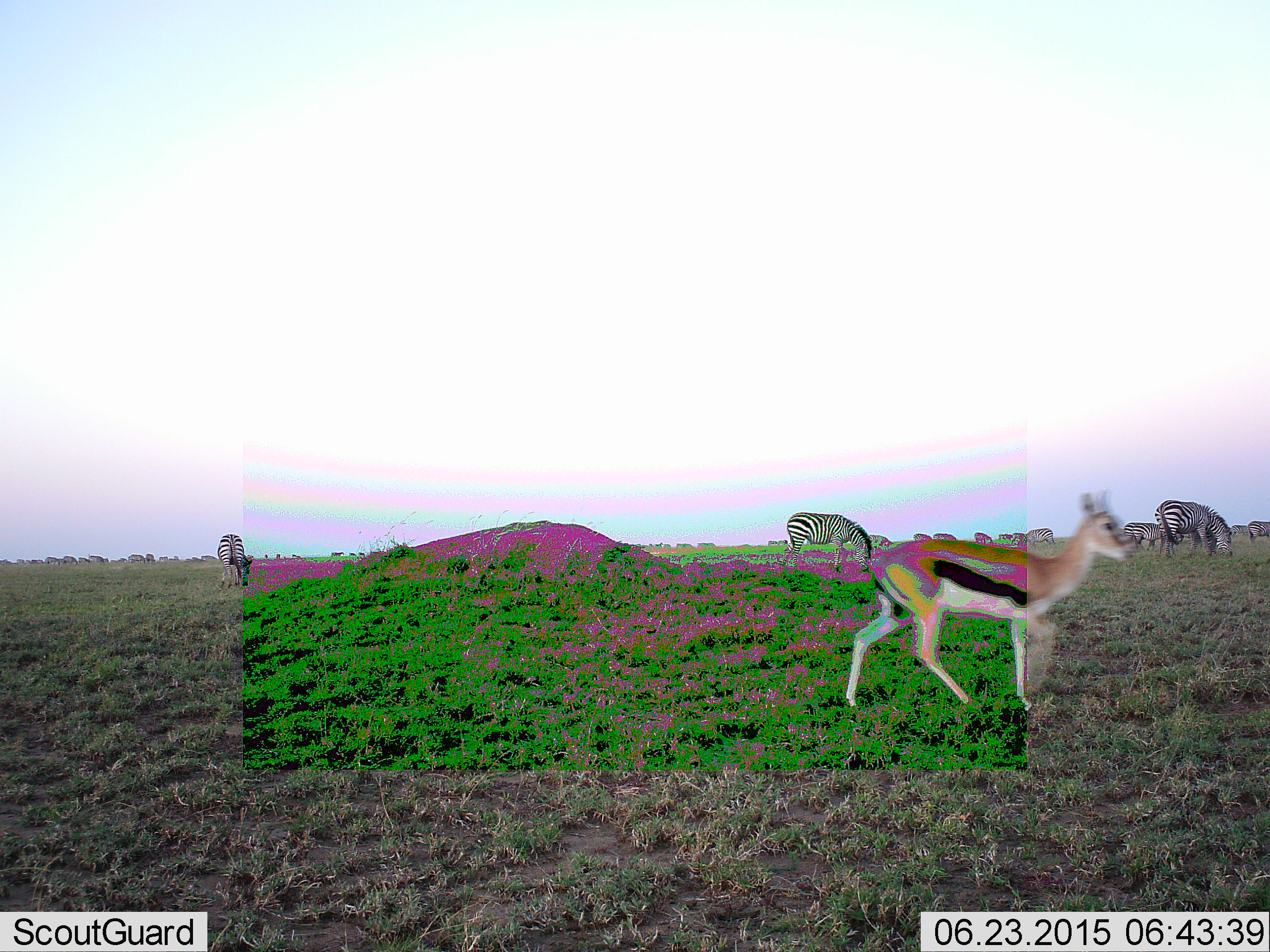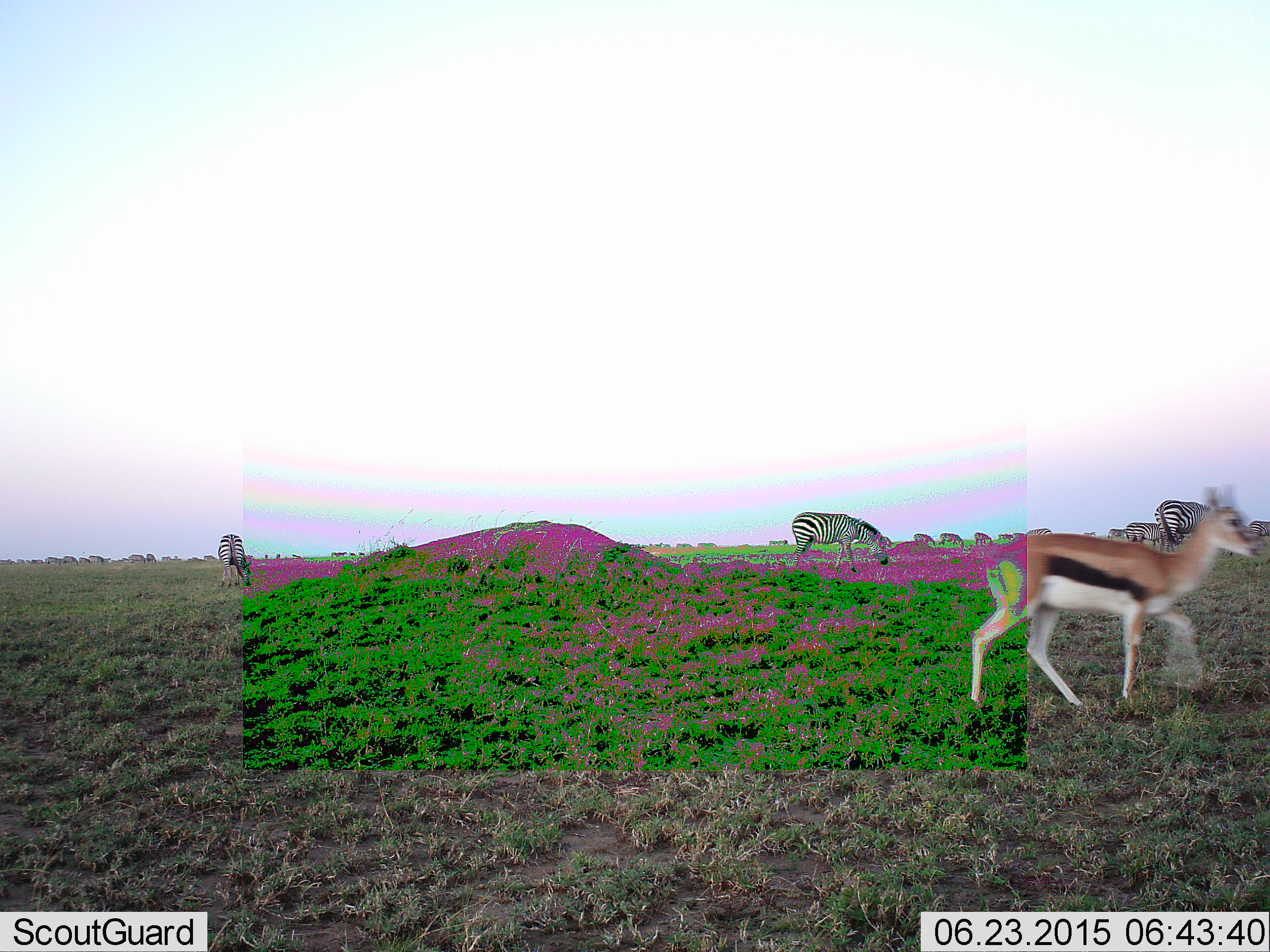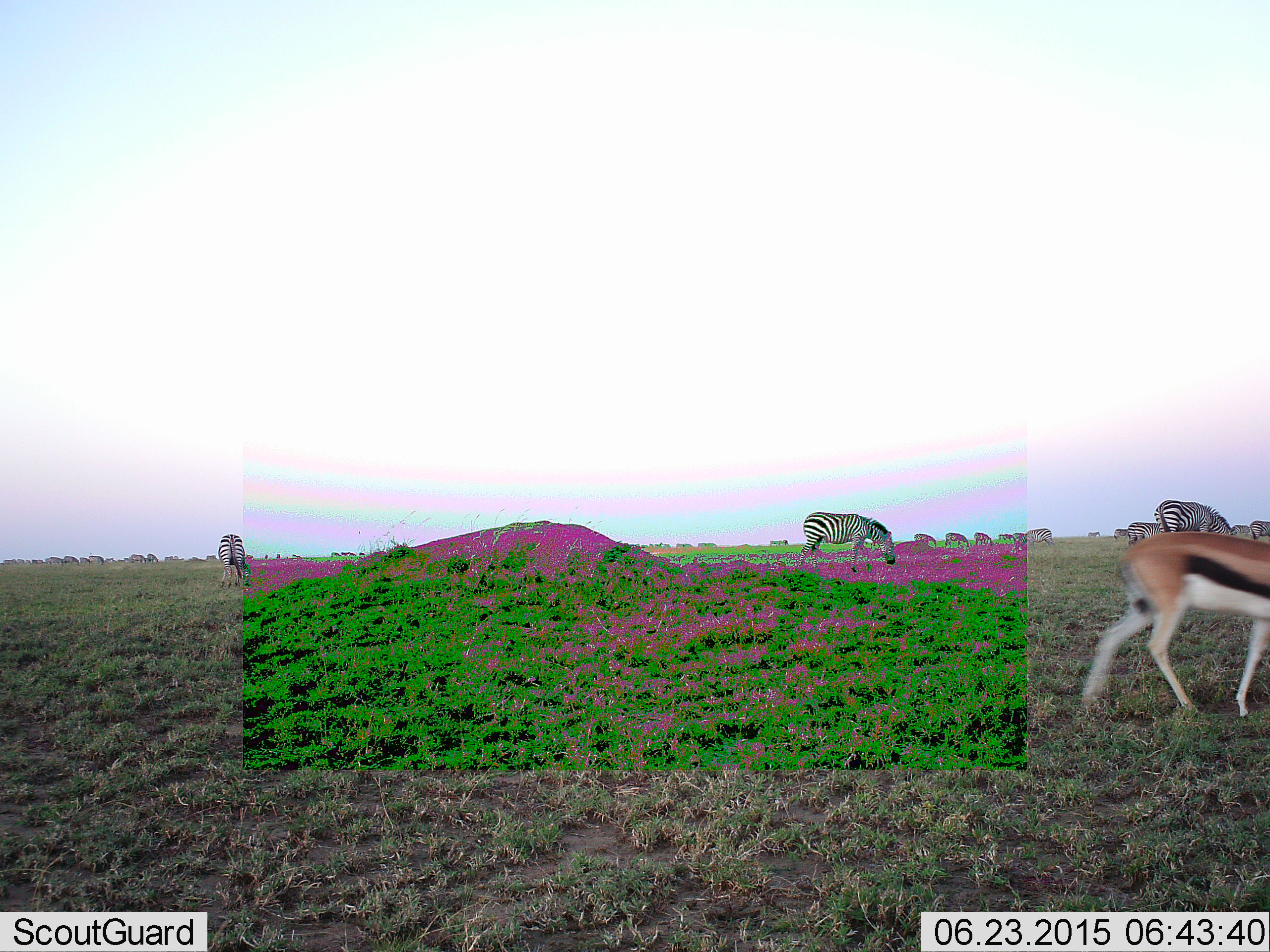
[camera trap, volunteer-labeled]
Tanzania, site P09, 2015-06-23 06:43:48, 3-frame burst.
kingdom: Animalia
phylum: Chordata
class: Mammalia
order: Artiodactyla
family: Bovidae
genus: Eudorcas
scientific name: Eudorcas thomsonii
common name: thomson's gazelle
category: gazellethomsons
Gazellethomsons (thomson's gazelle) (Eudorcas thomsonii), count 1. Behavior (volunteer vote fractions): standing 0%, resting 0%, moving 100%, interacting 0%. Young present (vote fraction): 0%. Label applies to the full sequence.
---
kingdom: Animalia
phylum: Chordata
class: Mammalia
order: Perissodactyla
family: Equidae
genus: Equus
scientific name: Equus quagga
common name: plains zebra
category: zebra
Zebra (plains zebra) (Equus quagga), count 7. Behavior (volunteer vote fractions): standing 36%, resting 0%, moving 36%, interacting 0%. Young present (vote fraction): 0%. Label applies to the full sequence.